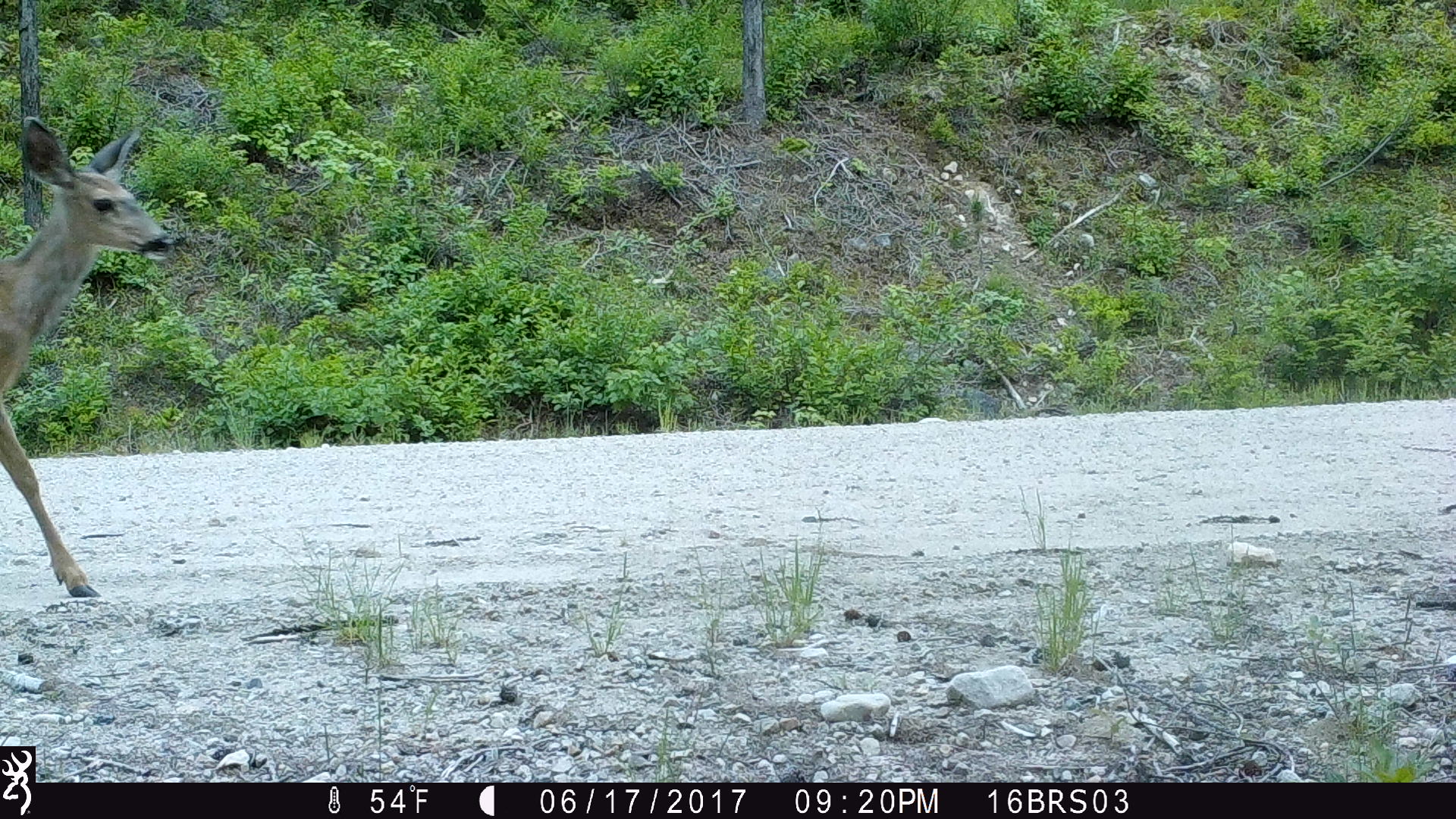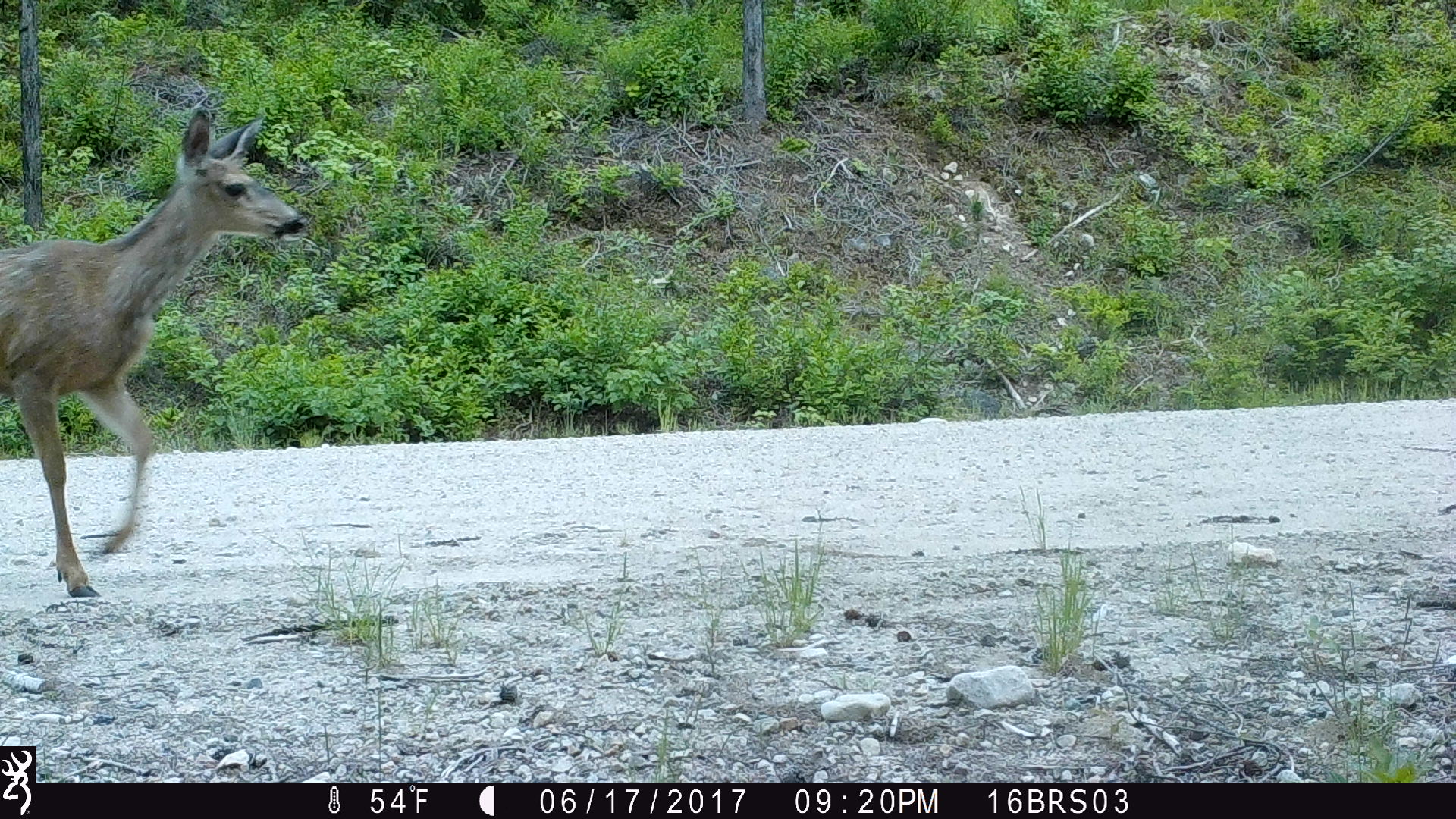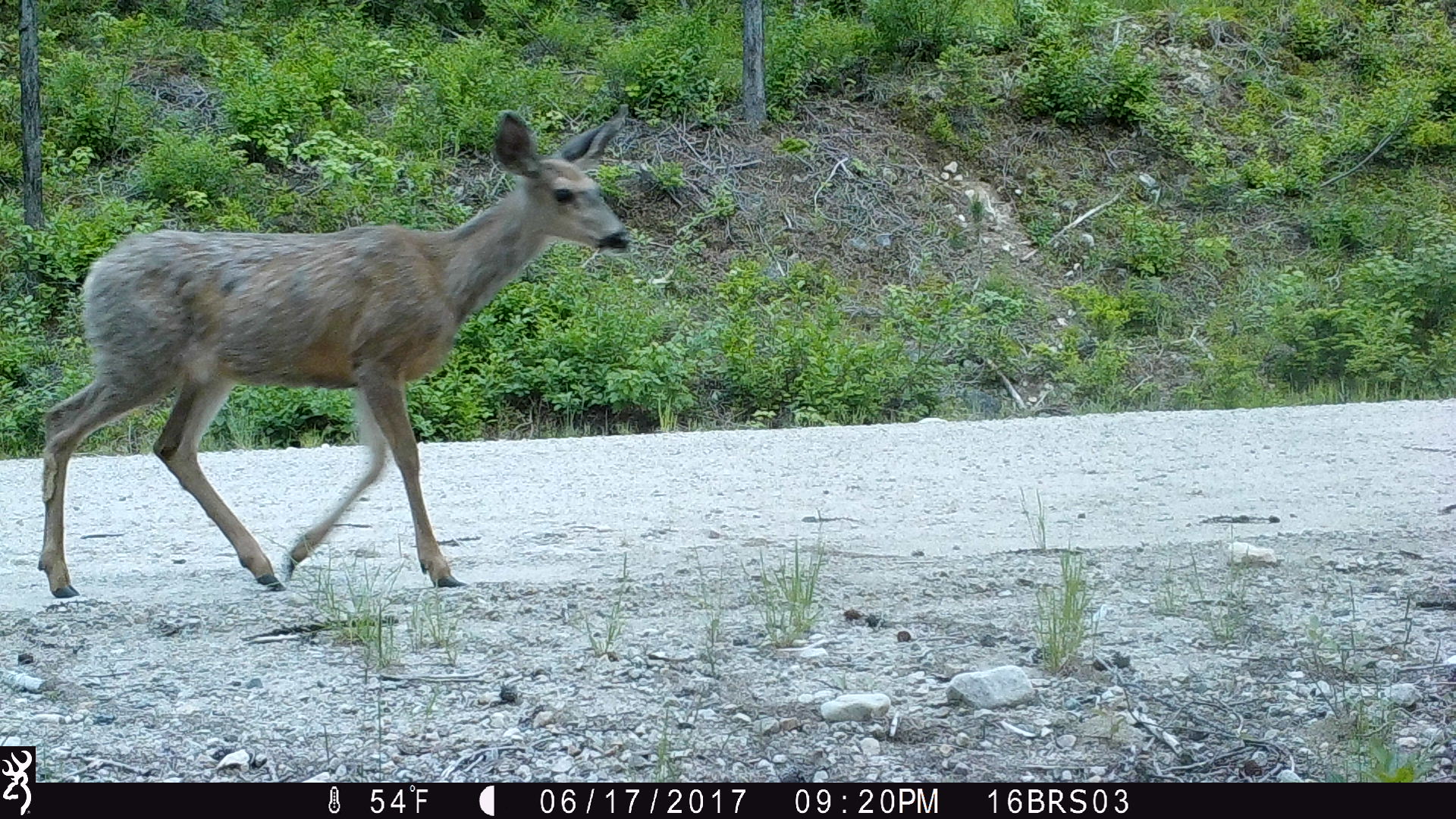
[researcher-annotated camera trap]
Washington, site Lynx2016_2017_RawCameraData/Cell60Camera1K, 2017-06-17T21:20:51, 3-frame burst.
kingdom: Animalia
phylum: Chordata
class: Mammalia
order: Artiodactyla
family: Cervidae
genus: Odocoileus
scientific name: Odocoileus hemionus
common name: mule deer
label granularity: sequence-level